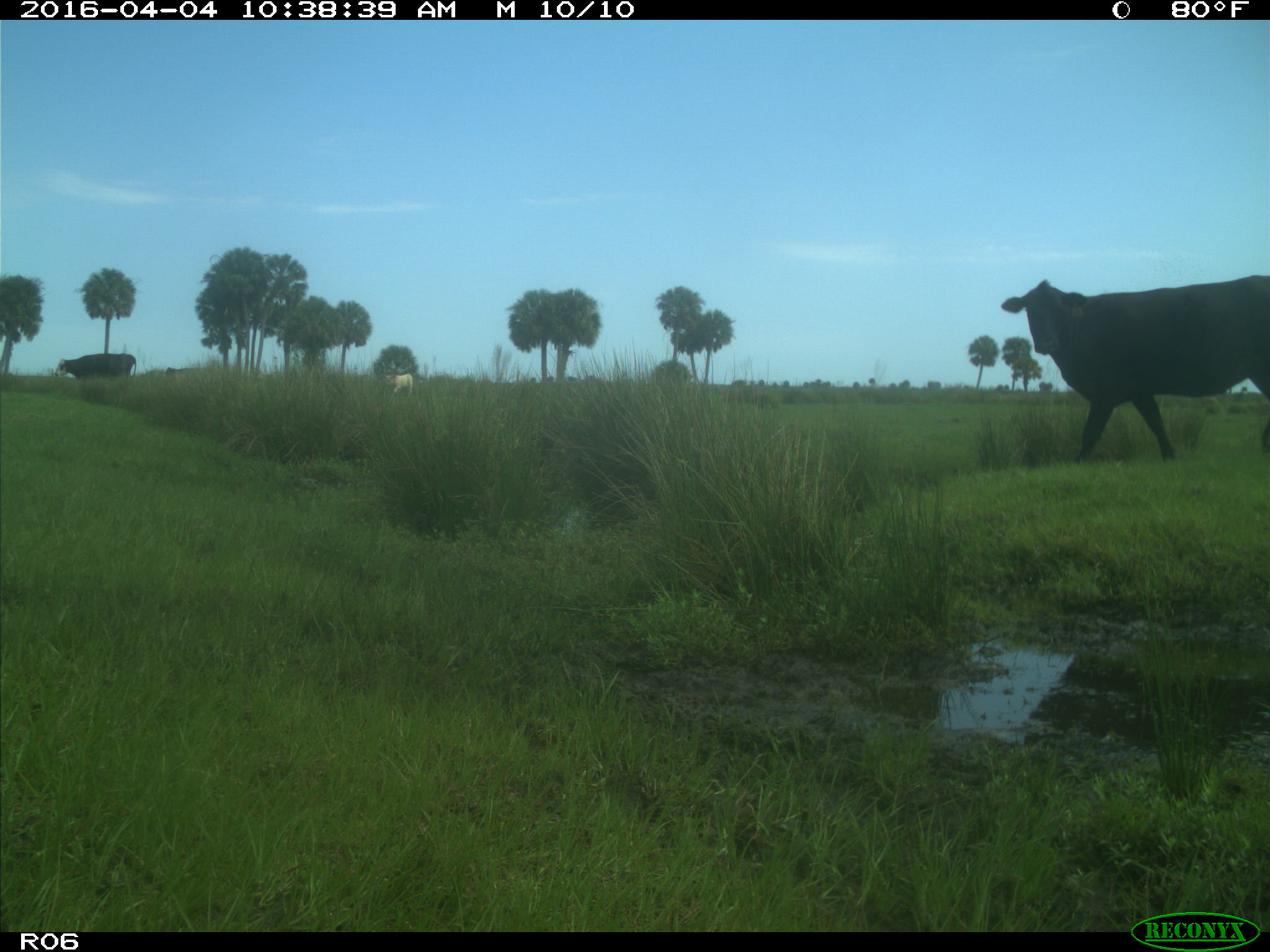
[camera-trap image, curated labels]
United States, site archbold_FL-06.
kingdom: Animalia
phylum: Chordata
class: Mammalia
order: Artiodactyla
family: Bovidae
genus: Bos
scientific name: Bos taurus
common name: domestic cow